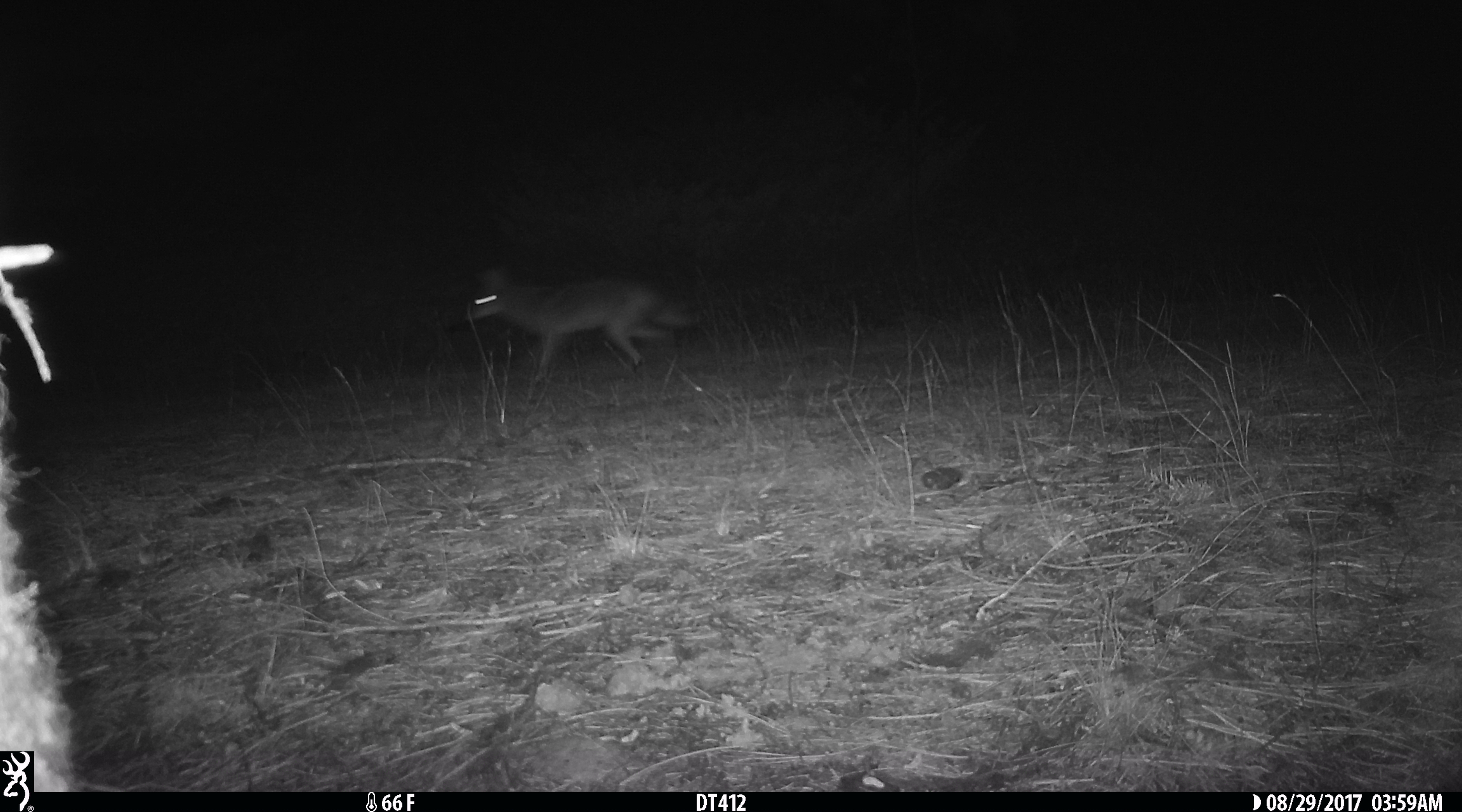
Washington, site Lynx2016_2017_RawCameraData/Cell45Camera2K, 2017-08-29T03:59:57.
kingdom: Animalia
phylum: Chordata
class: Mammalia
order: Carnivora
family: Canidae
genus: Canis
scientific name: Canis latrans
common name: coyote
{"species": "Canis latrans (coyote)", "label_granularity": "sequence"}